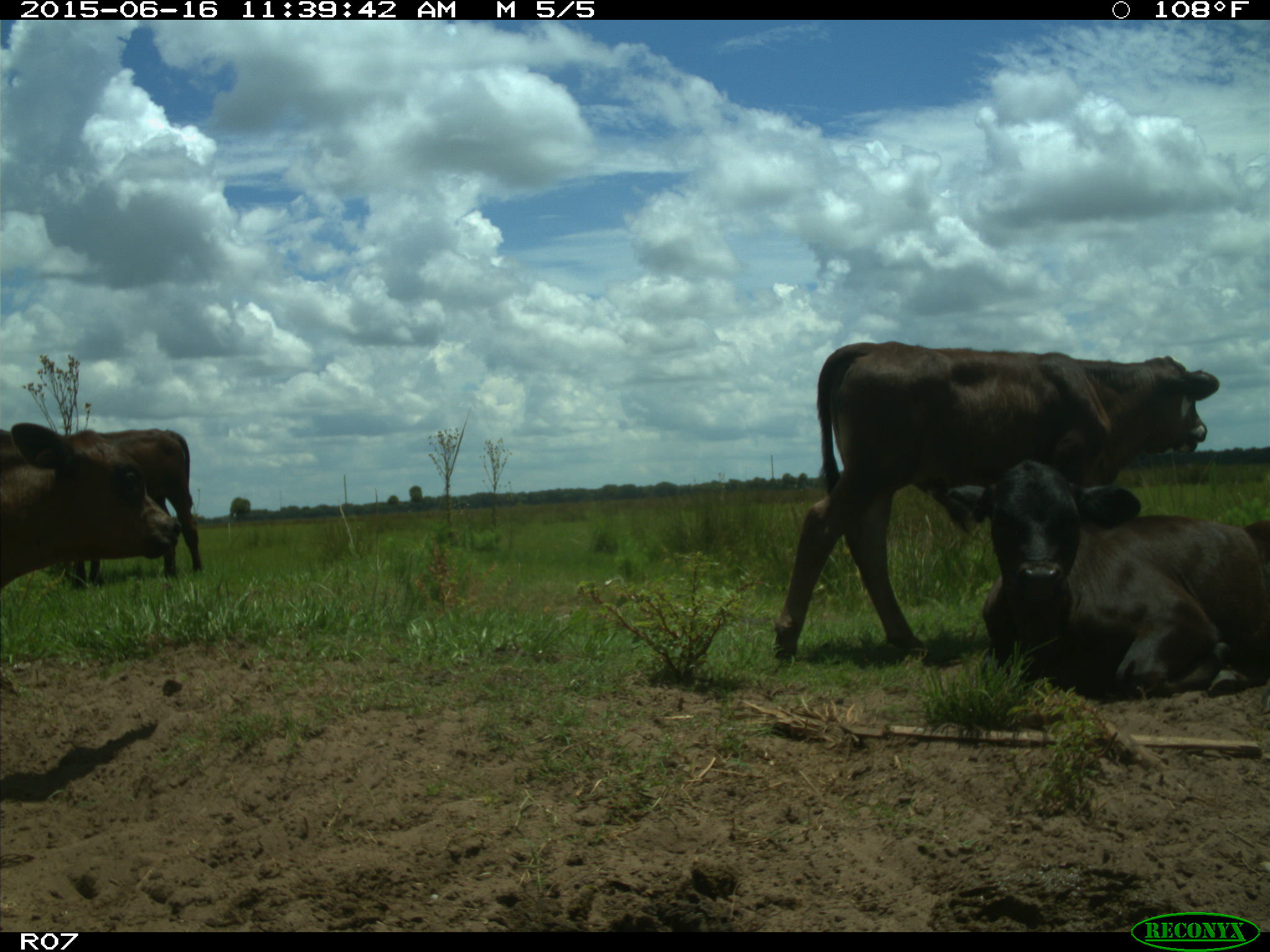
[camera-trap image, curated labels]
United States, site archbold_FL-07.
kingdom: Animalia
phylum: Chordata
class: Mammalia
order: Artiodactyla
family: Bovidae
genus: Bos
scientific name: Bos taurus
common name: domestic cow